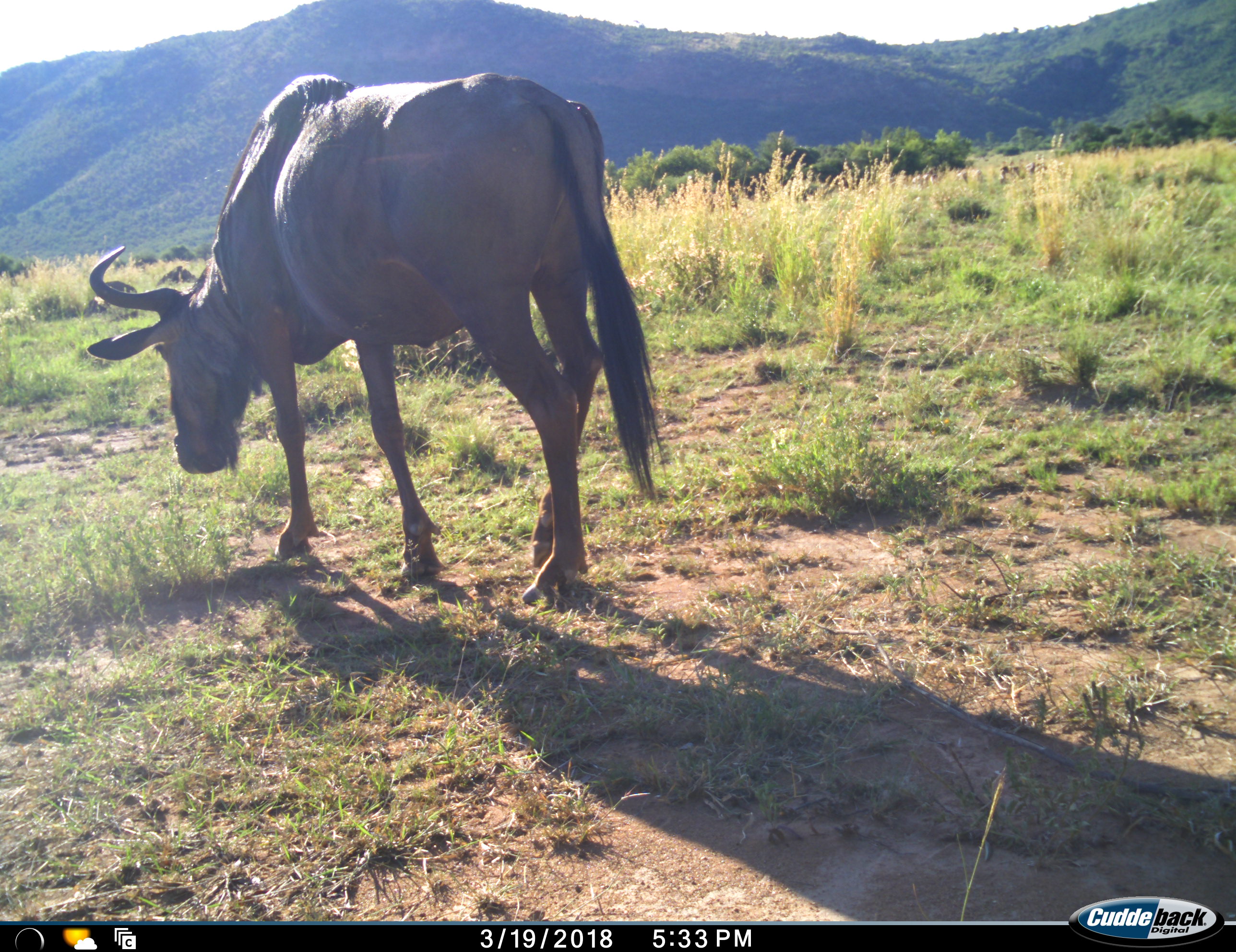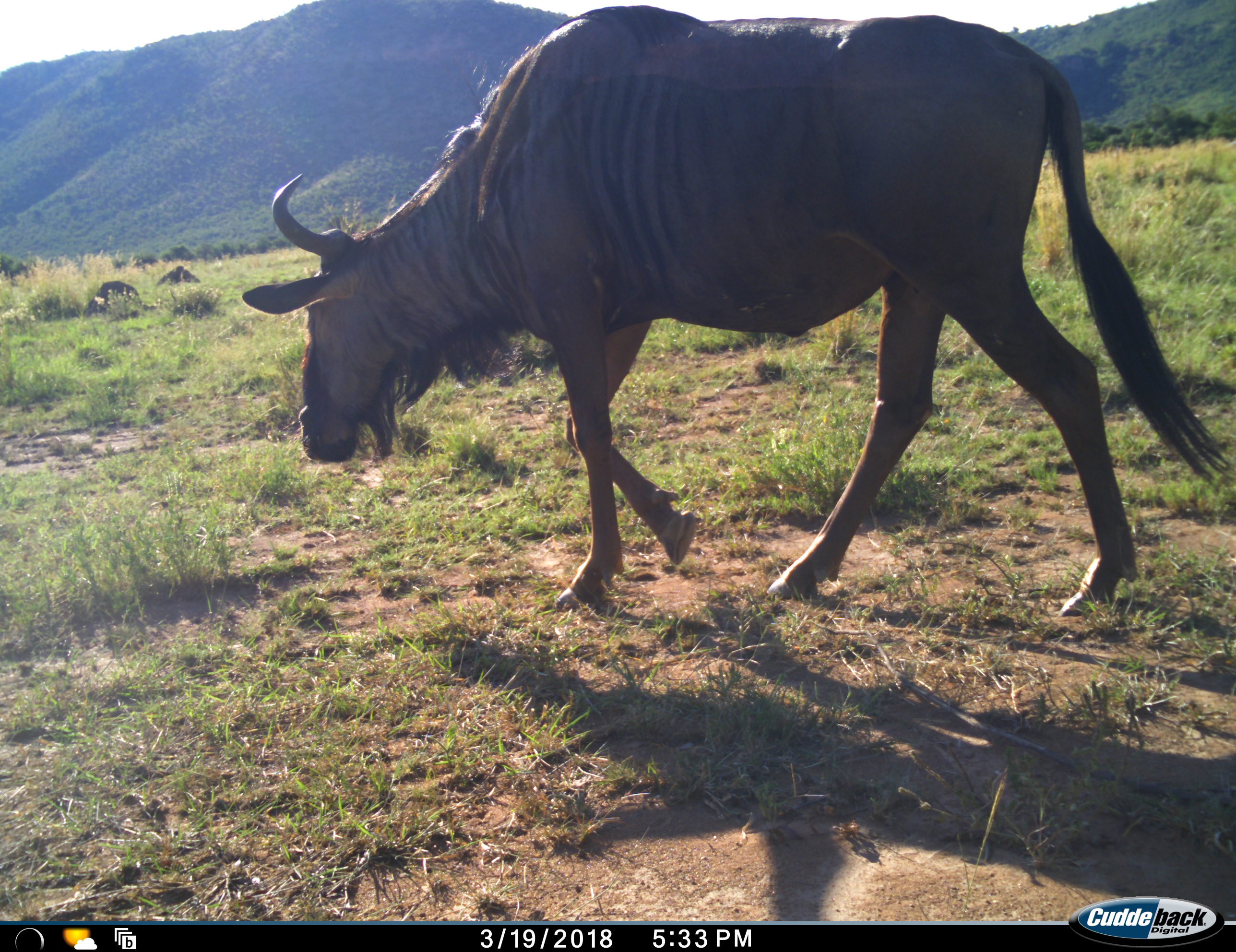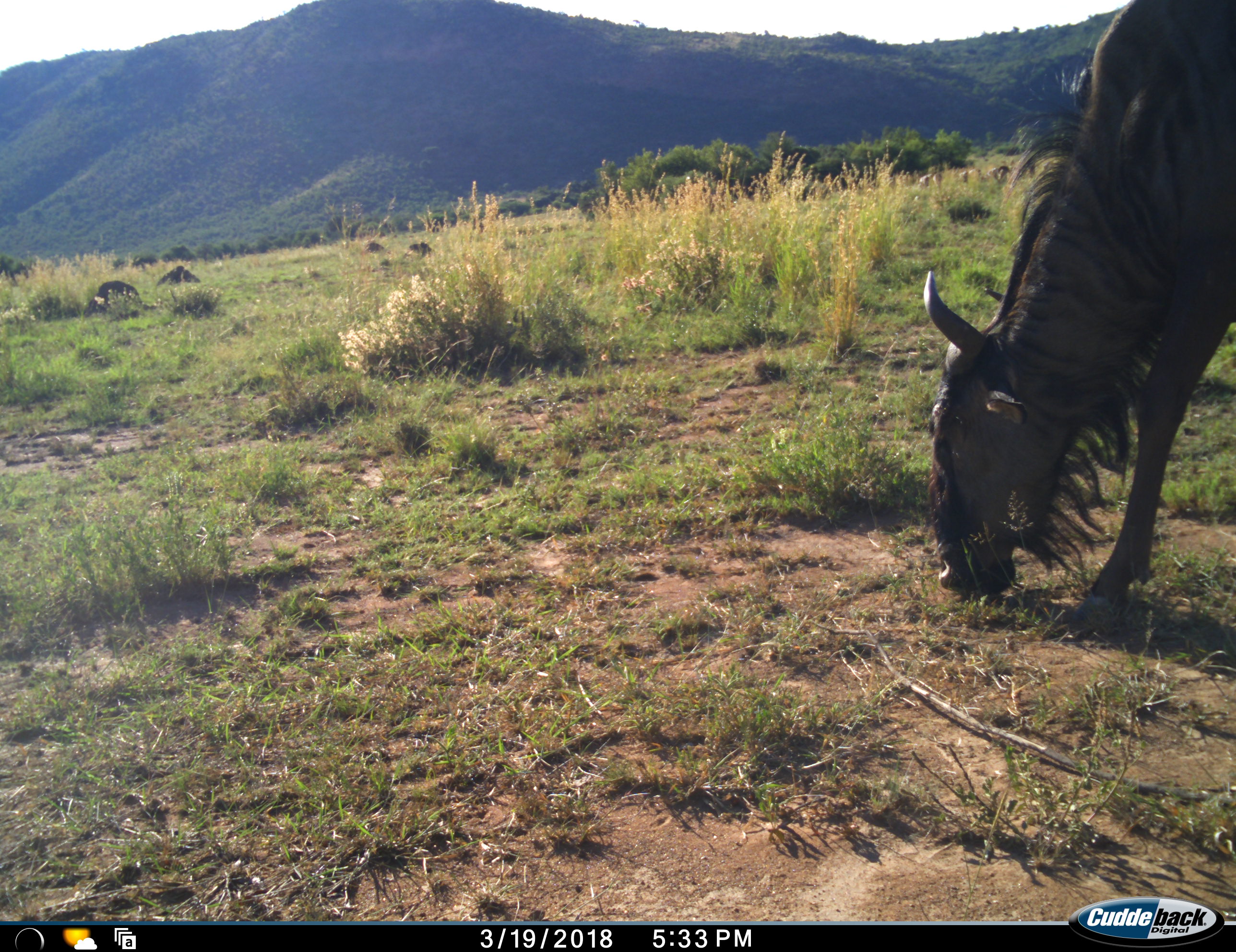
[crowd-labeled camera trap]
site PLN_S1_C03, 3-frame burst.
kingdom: Animalia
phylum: Chordata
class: Mammalia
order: Artiodactyla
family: Bovidae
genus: Connochaetes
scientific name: Connochaetes taurinus taurinus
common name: blue wildebeest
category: wildebeestblue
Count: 1.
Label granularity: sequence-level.